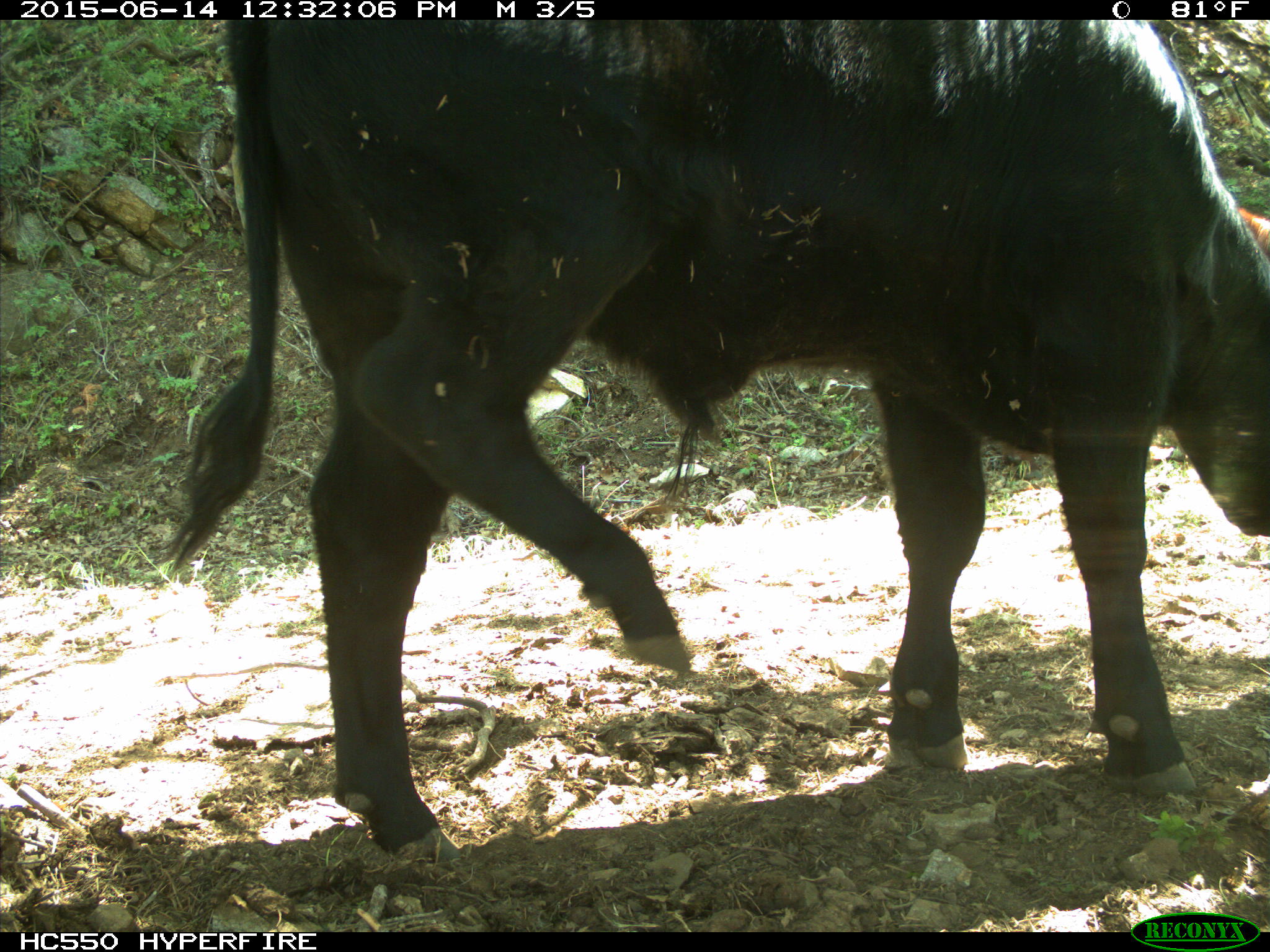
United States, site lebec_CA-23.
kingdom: Animalia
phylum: Chordata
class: Mammalia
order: Artiodactyla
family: Bovidae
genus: Bos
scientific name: Bos taurus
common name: domestic cow